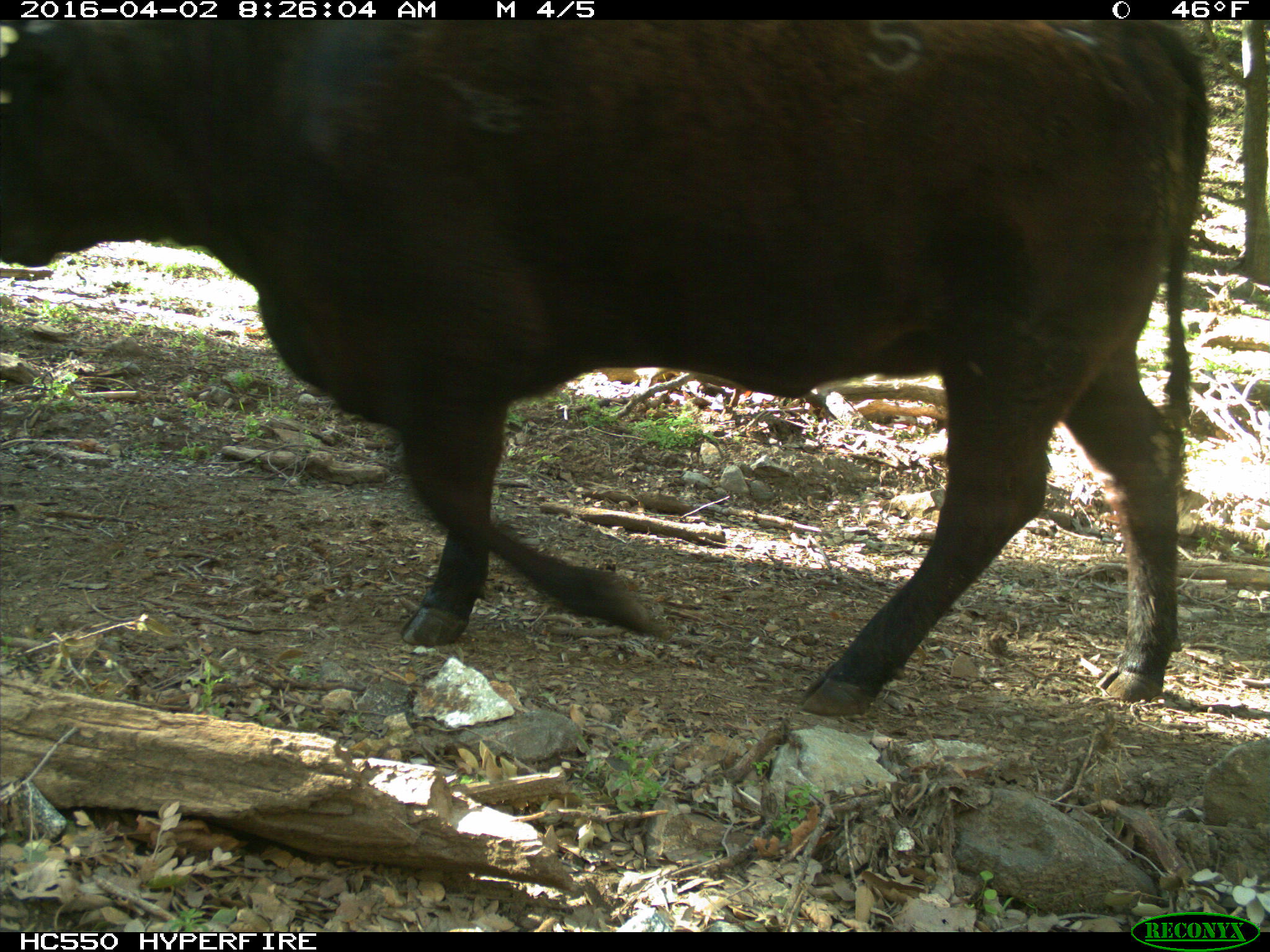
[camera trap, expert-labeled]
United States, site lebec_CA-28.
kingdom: Animalia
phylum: Chordata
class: Mammalia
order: Artiodactyla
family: Bovidae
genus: Bos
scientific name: Bos taurus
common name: domestic cow